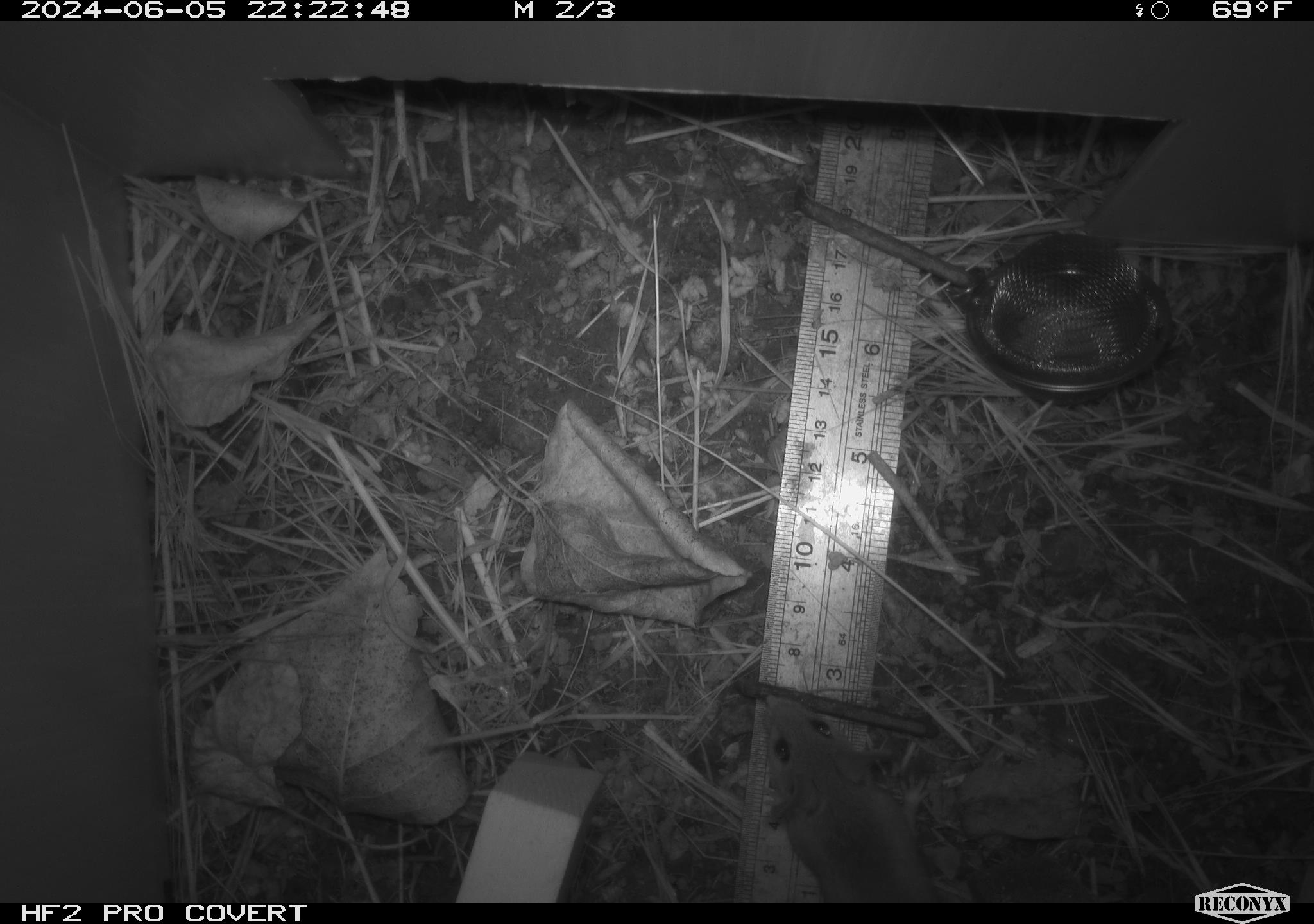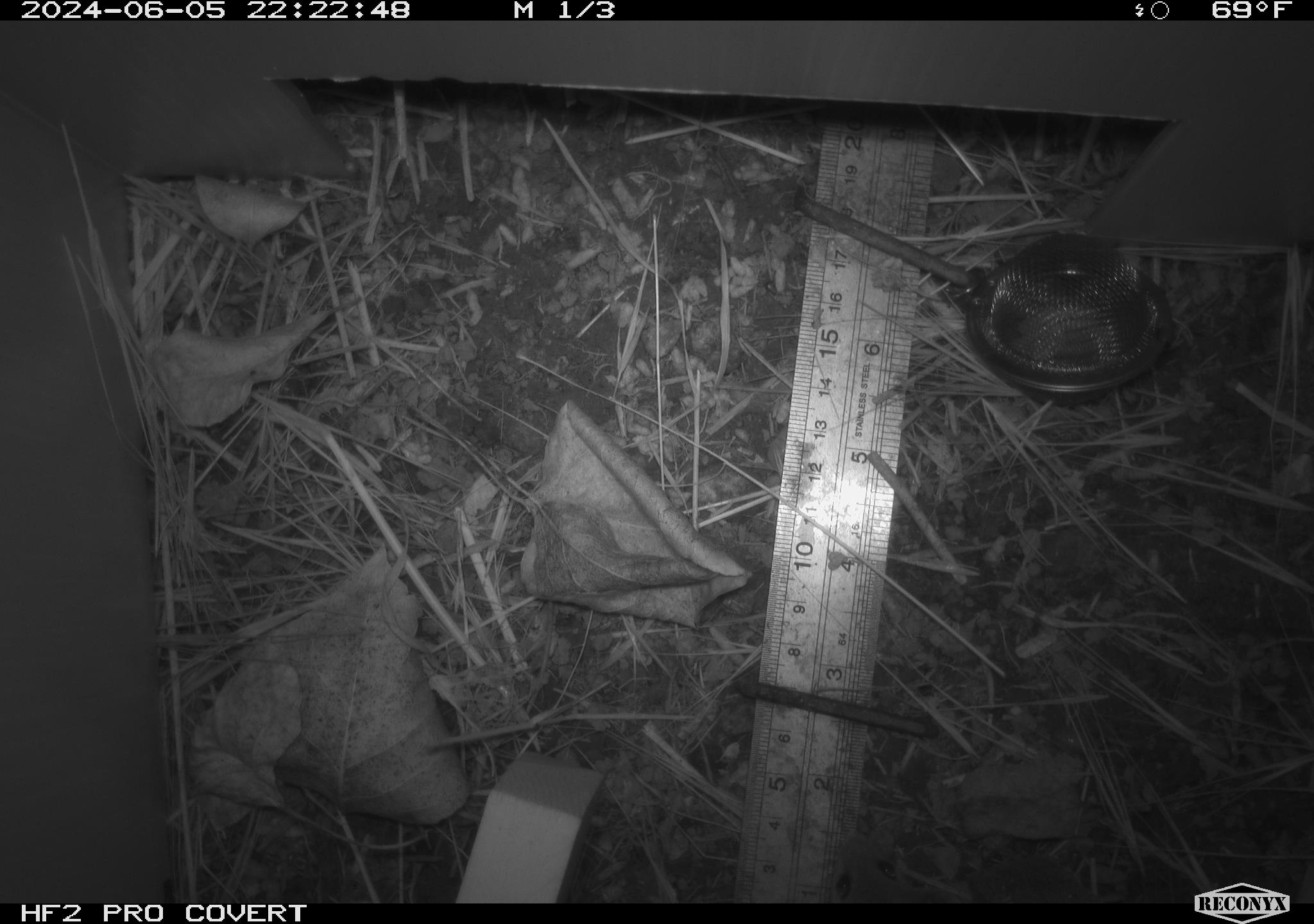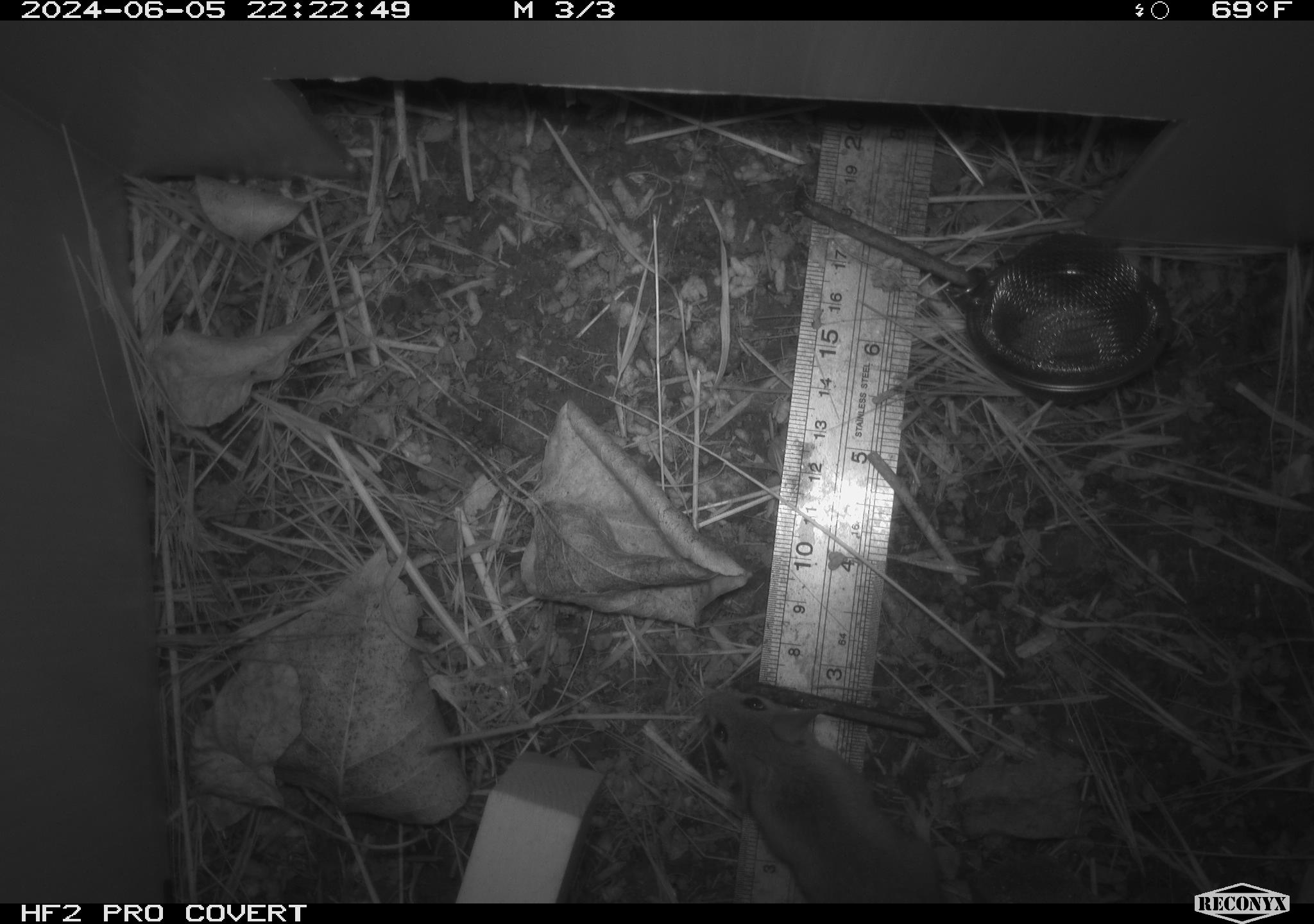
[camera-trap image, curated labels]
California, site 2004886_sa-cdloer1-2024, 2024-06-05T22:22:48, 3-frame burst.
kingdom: Animalia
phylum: Chordata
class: Mammalia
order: Rodentia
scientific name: Rodentia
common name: mouse species